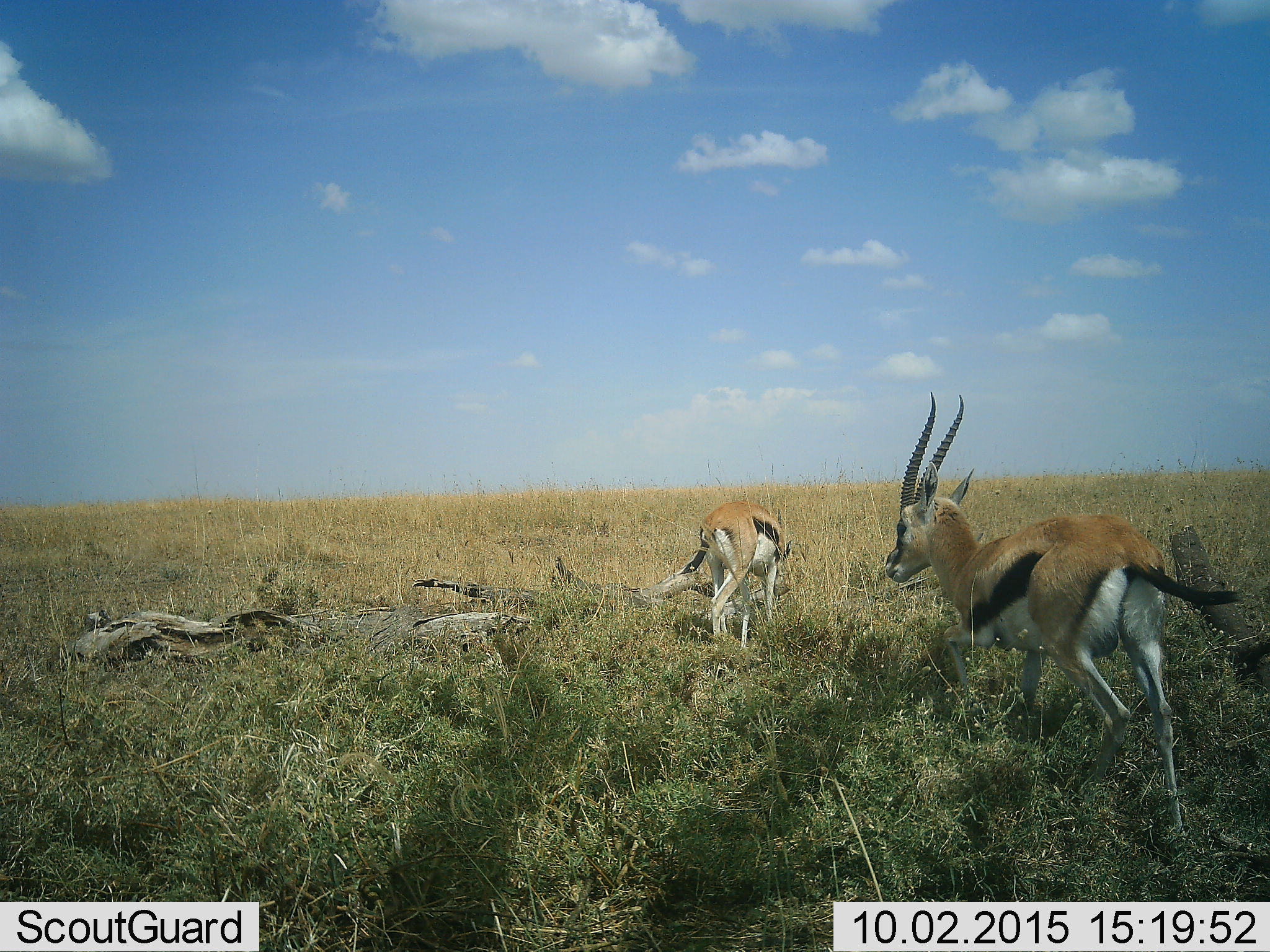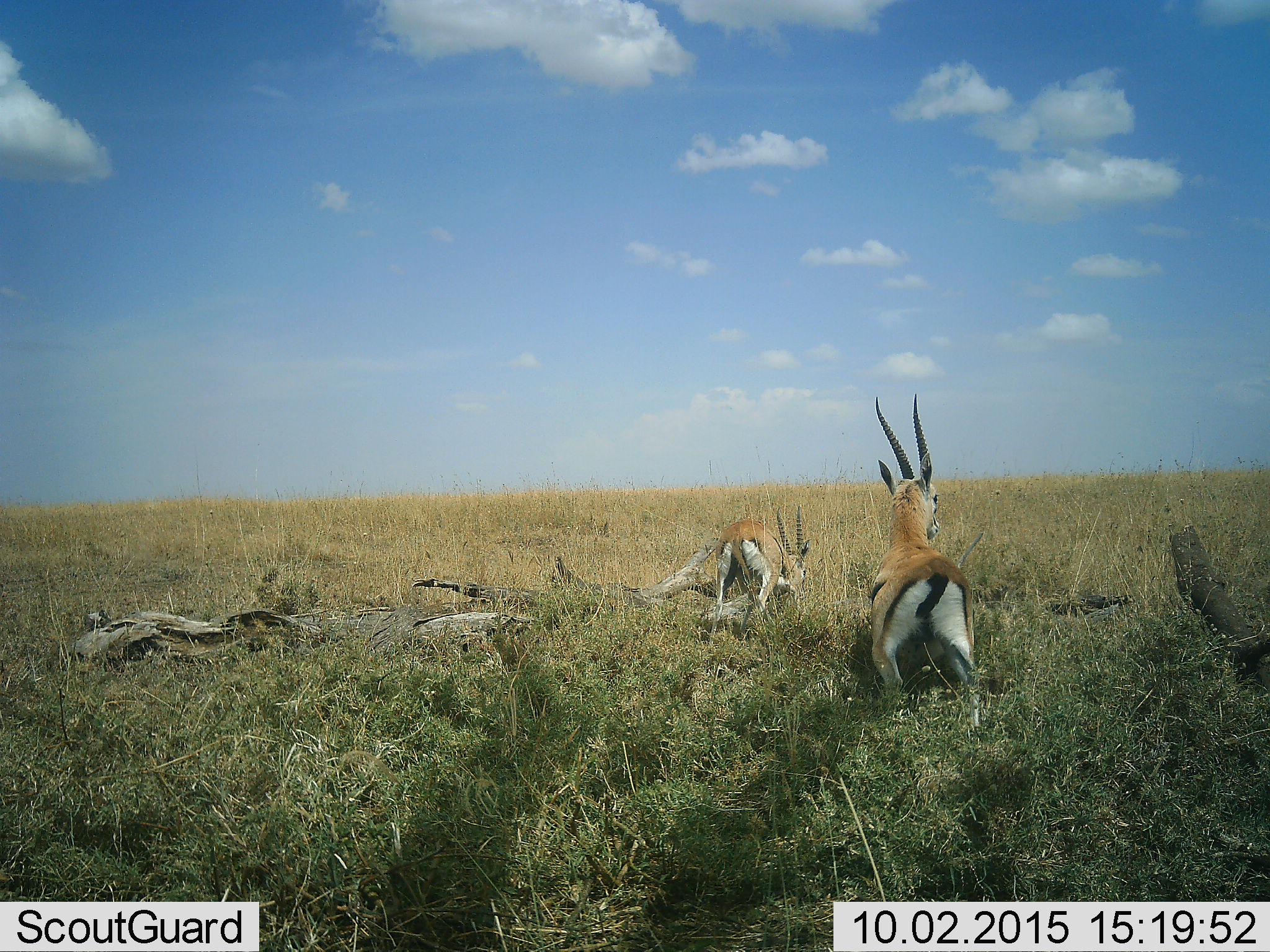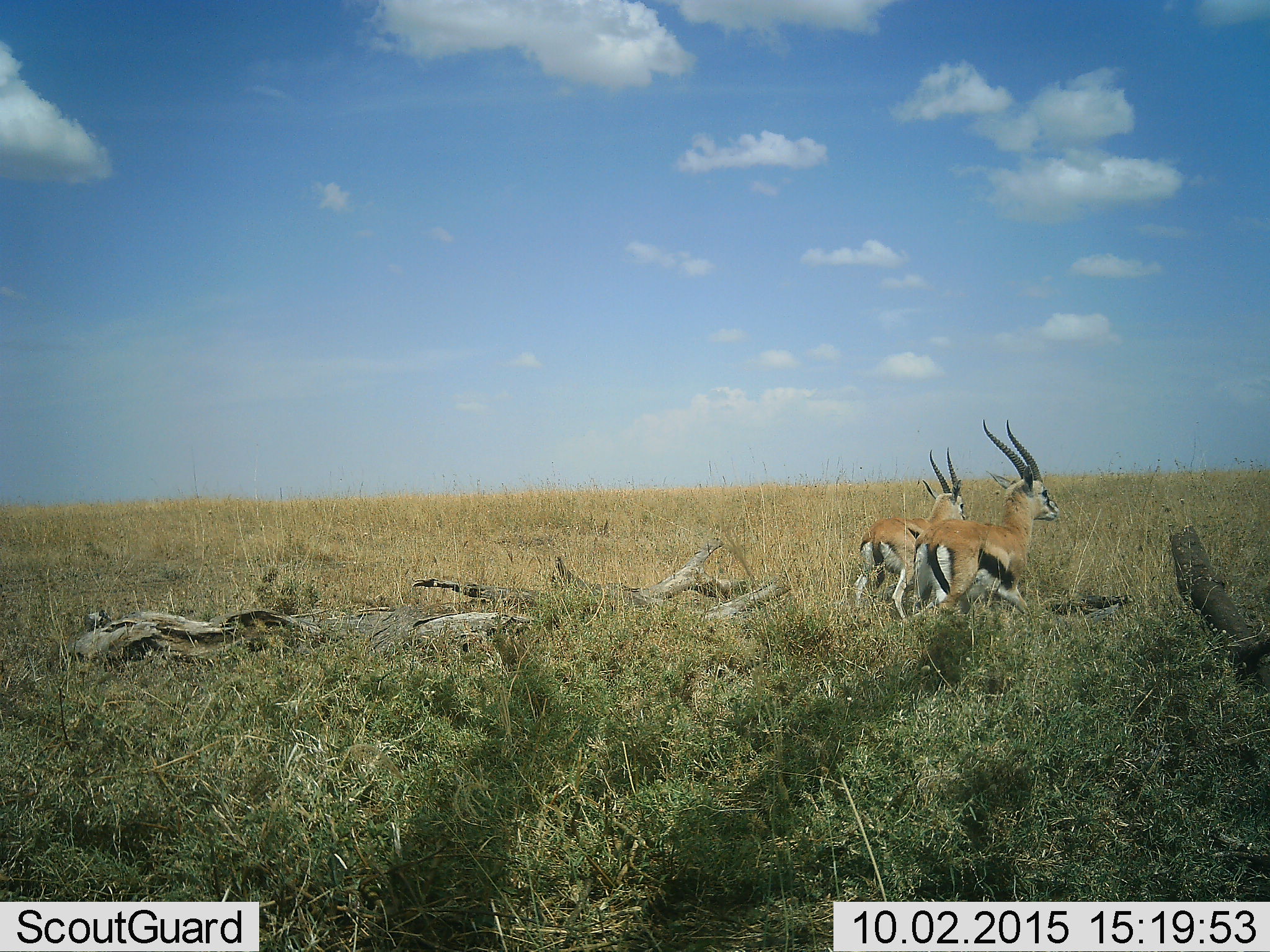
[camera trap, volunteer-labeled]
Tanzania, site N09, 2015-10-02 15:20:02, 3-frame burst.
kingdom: Animalia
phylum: Chordata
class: Mammalia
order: Artiodactyla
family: Bovidae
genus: Eudorcas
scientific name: Eudorcas thomsonii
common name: thomson's gazelle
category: gazellethomsons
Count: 2.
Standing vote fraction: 11%.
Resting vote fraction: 0%.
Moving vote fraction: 100%.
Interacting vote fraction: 22%.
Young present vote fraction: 0%.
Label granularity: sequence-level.